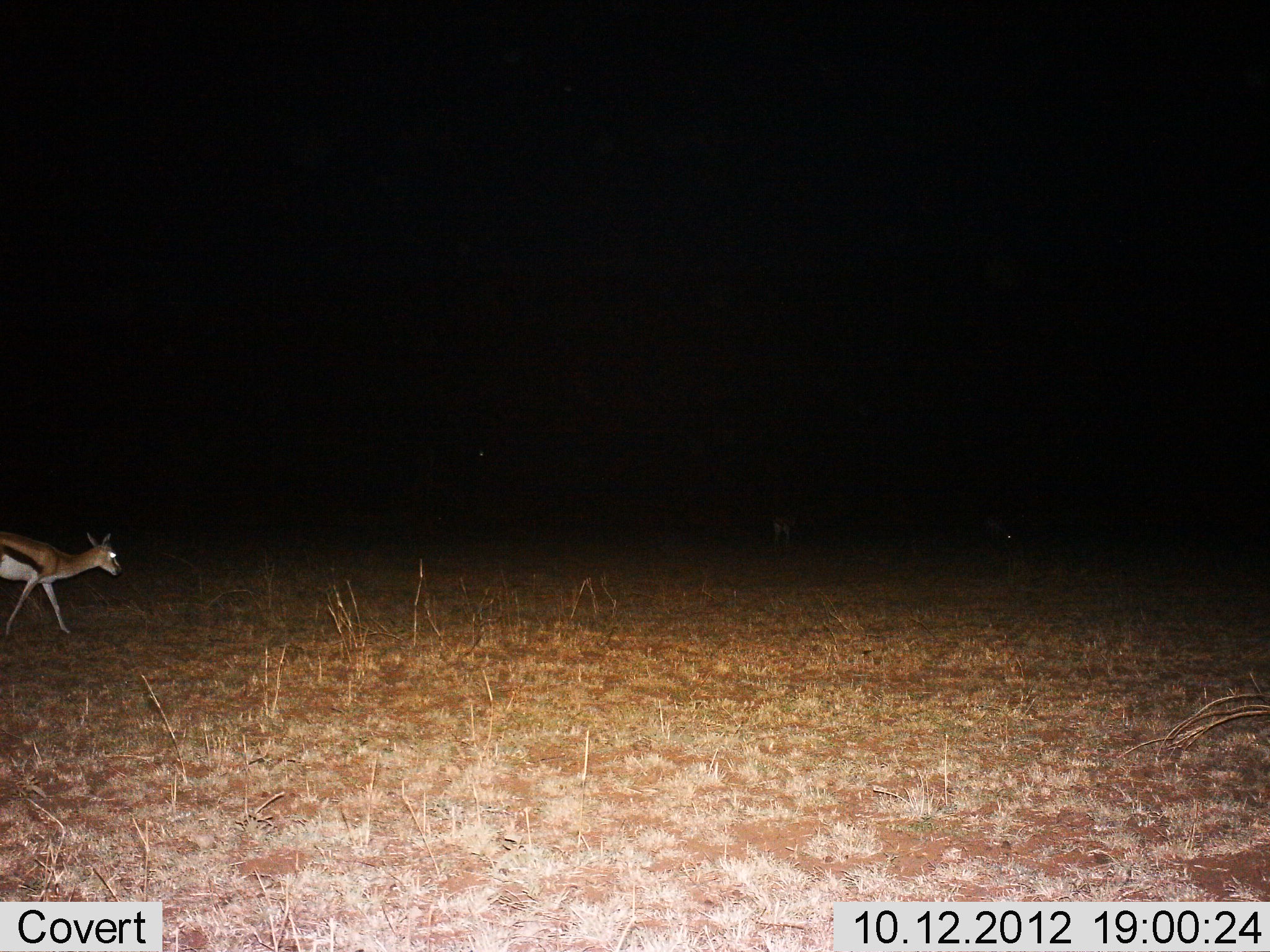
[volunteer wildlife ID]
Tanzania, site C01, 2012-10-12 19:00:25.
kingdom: Animalia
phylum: Chordata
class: Mammalia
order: Artiodactyla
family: Bovidae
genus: Eudorcas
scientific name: Eudorcas thomsonii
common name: thomson's gazelle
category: gazellethomsons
Gazellethomsons (thomson's gazelle) (Eudorcas thomsonii), count 2. Behavior (volunteer vote fractions): standing 30%, resting 0%, moving 80%, interacting 0%. Young present (vote fraction): 0%. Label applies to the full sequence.